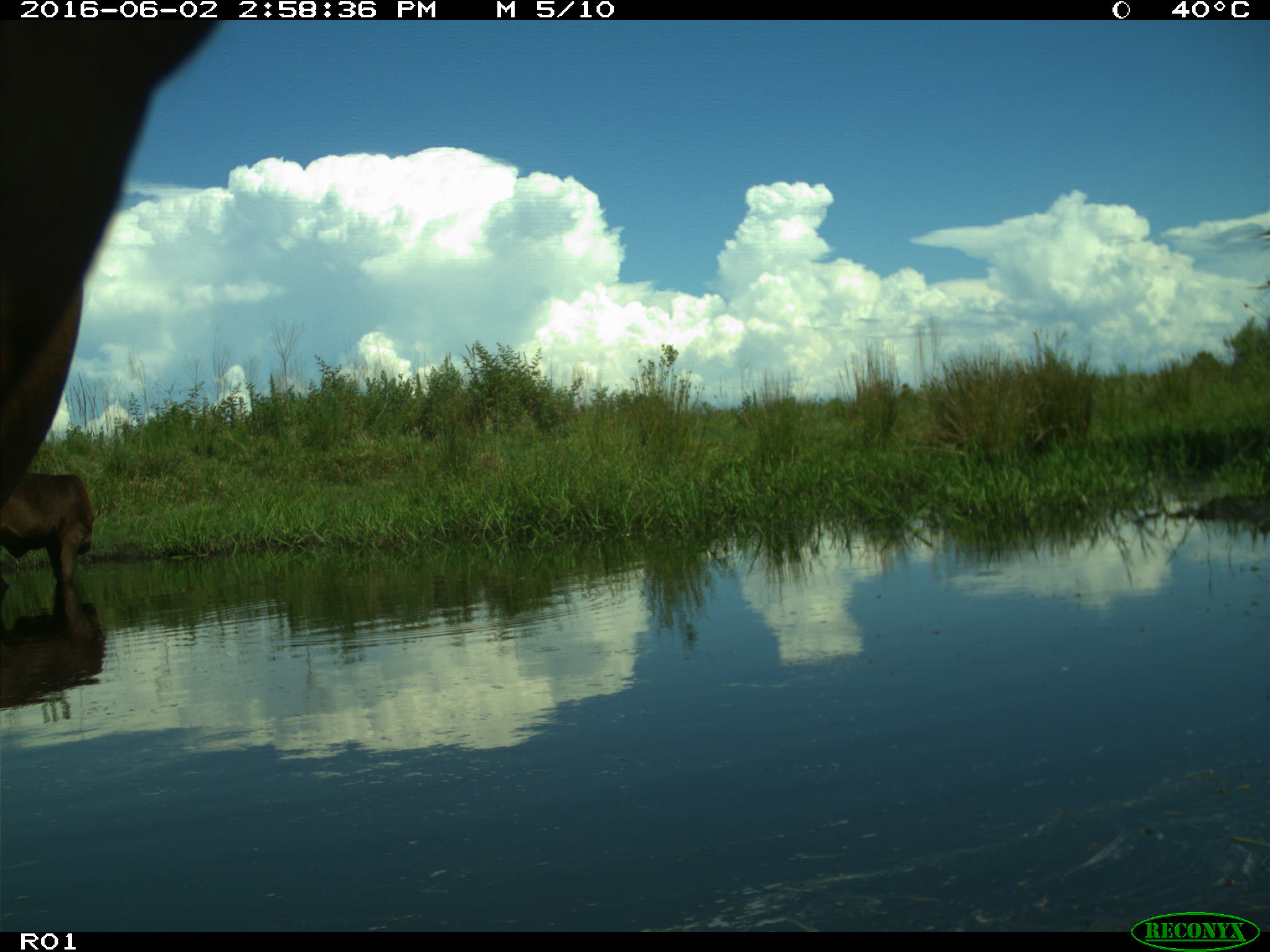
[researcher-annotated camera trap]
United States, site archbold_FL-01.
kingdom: Animalia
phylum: Chordata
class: Mammalia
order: Artiodactyla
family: Bovidae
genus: Bos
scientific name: Bos taurus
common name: domestic cow